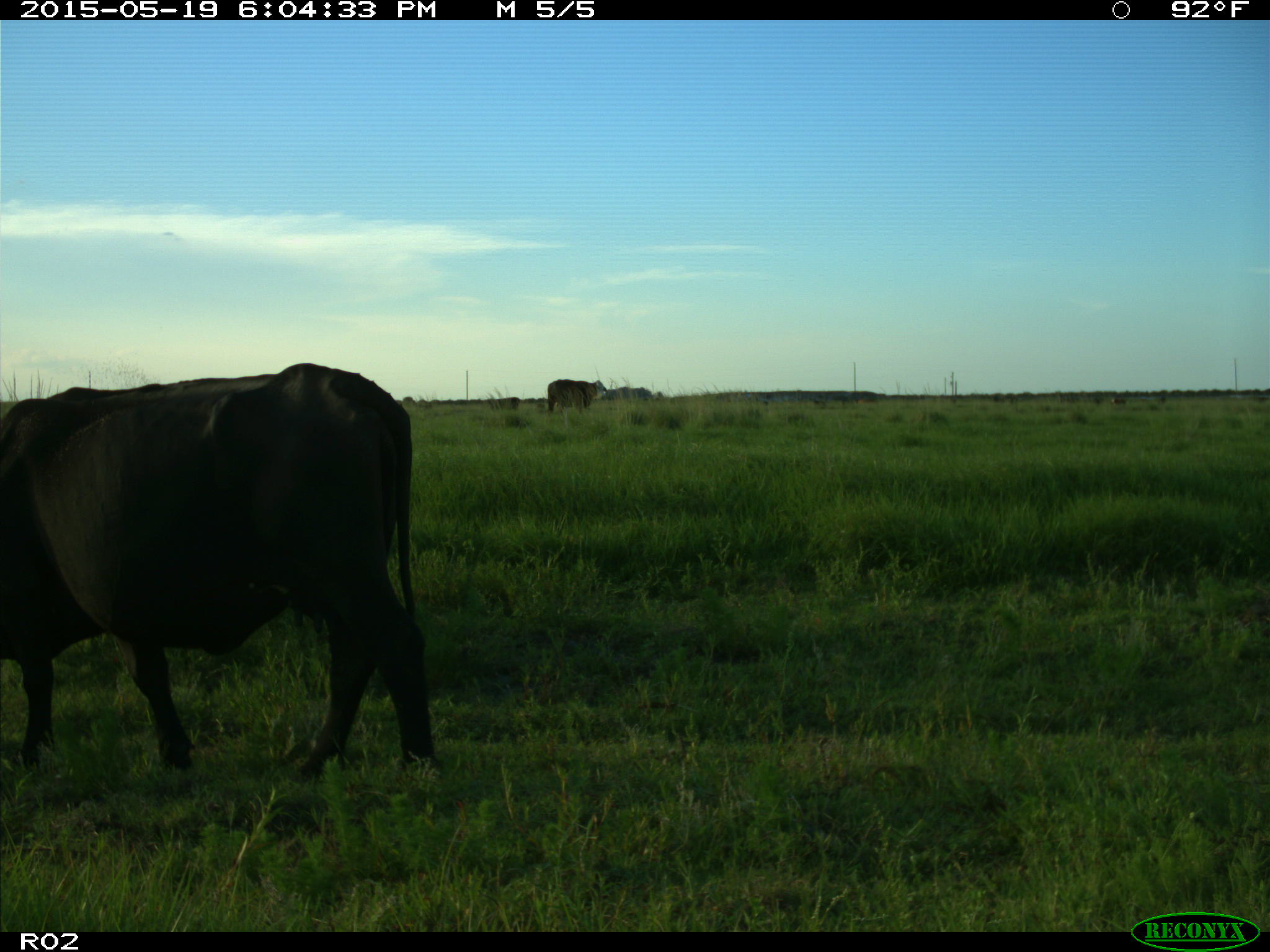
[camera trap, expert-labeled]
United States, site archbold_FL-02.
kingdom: Animalia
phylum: Chordata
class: Mammalia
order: Artiodactyla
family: Bovidae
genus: Bos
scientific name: Bos taurus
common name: domestic cow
Bos taurus (domestic cow).